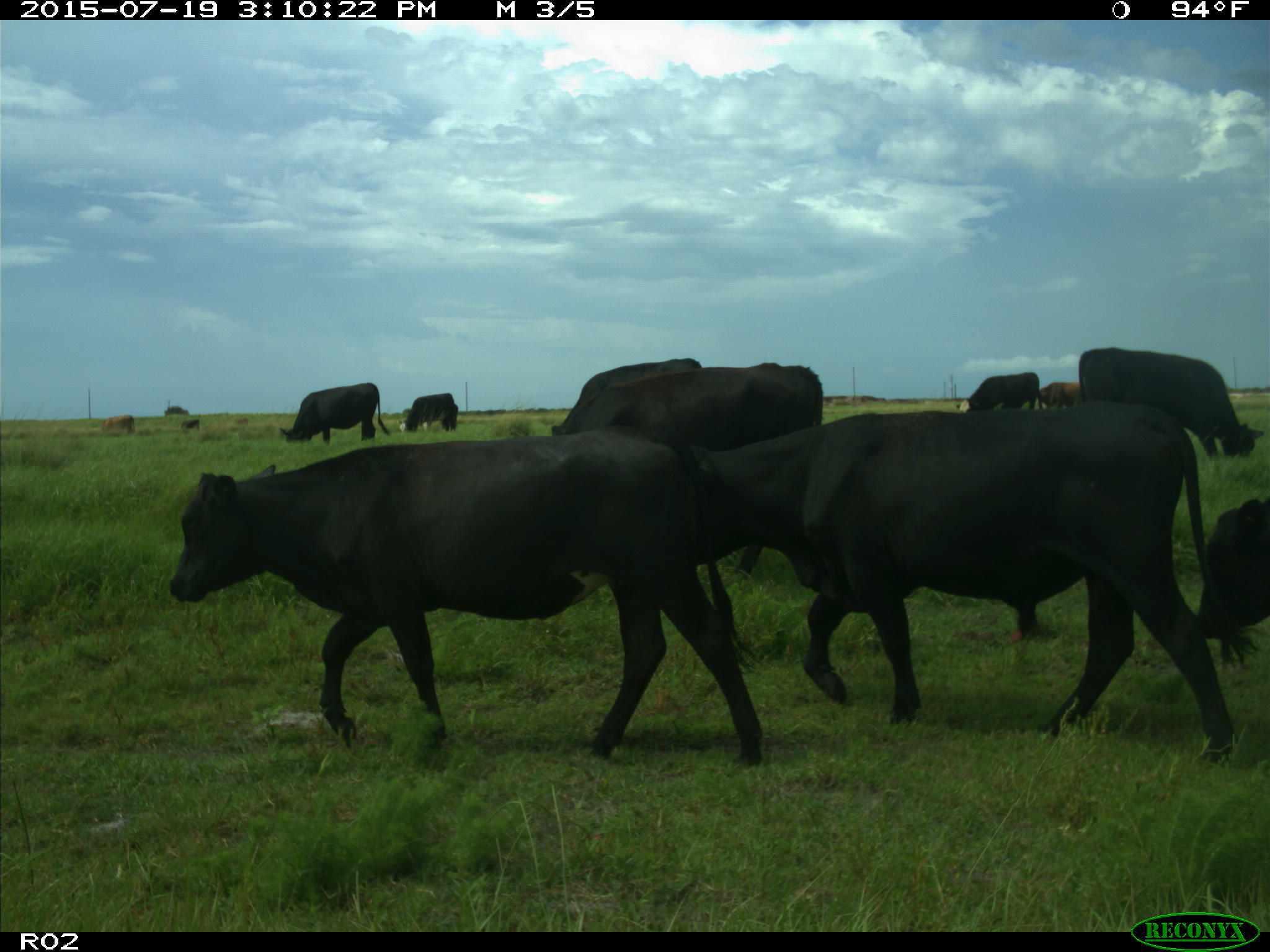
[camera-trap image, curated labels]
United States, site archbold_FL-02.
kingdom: Animalia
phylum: Chordata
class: Mammalia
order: Artiodactyla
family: Bovidae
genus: Bos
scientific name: Bos taurus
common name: domestic cow